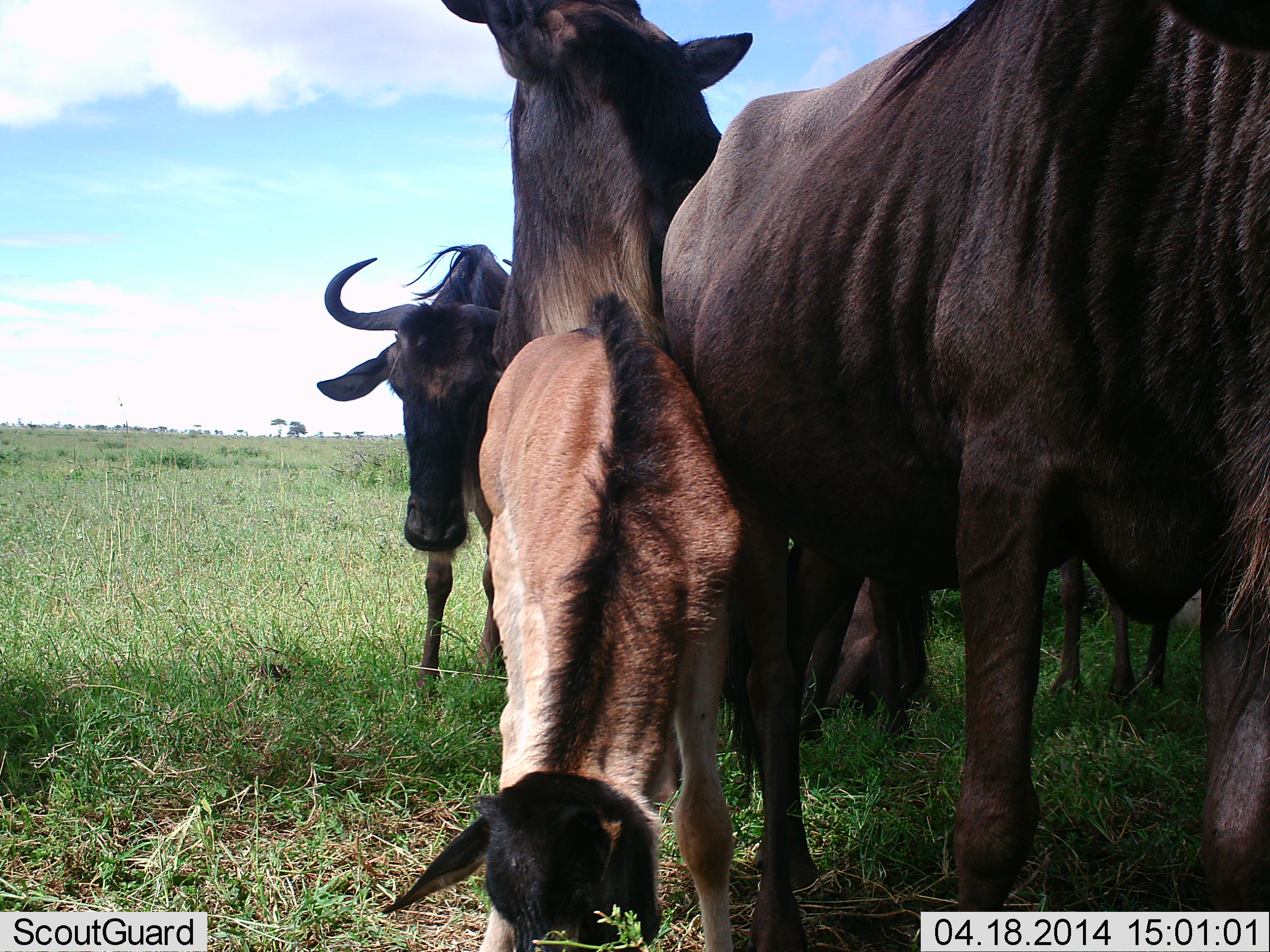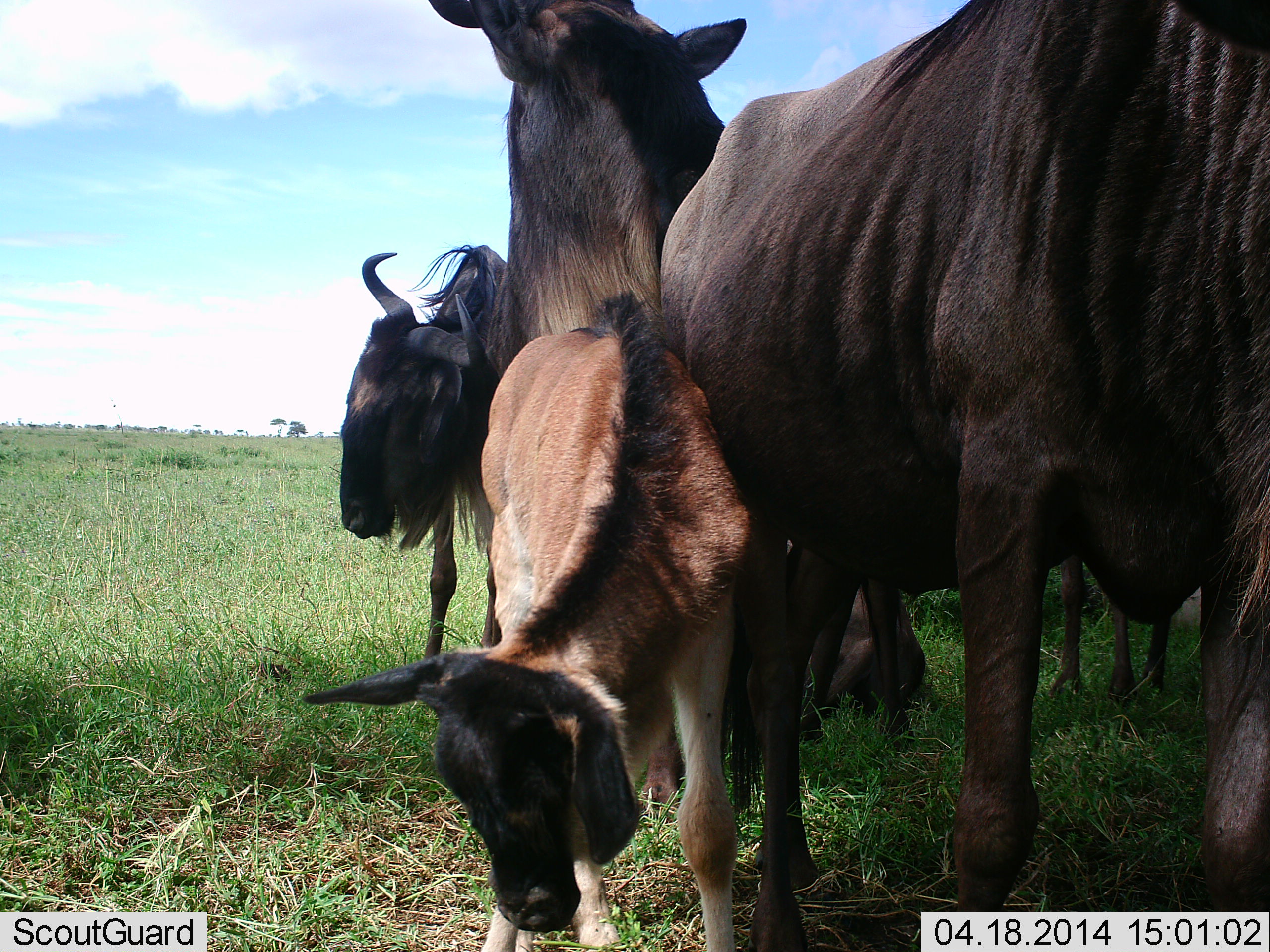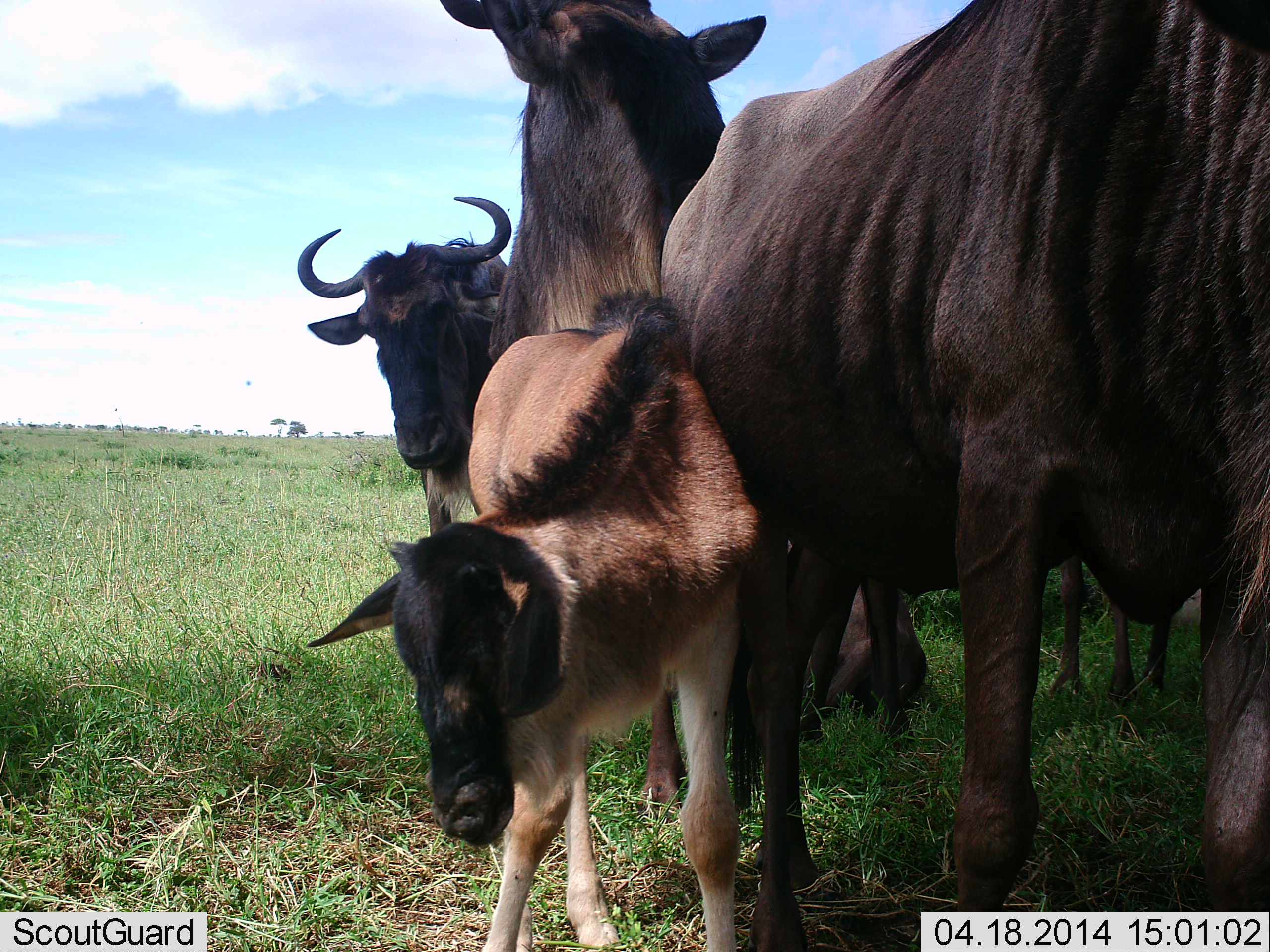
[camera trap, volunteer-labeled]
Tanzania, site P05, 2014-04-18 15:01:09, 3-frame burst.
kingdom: Animalia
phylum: Chordata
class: Mammalia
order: Artiodactyla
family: Bovidae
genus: Connochaetes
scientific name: Connochaetes taurinus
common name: blue wildebeest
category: wildebeest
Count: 5.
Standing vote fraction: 70%.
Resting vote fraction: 30%.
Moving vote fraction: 0%.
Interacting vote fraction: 40%.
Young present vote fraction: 70%.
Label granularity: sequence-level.